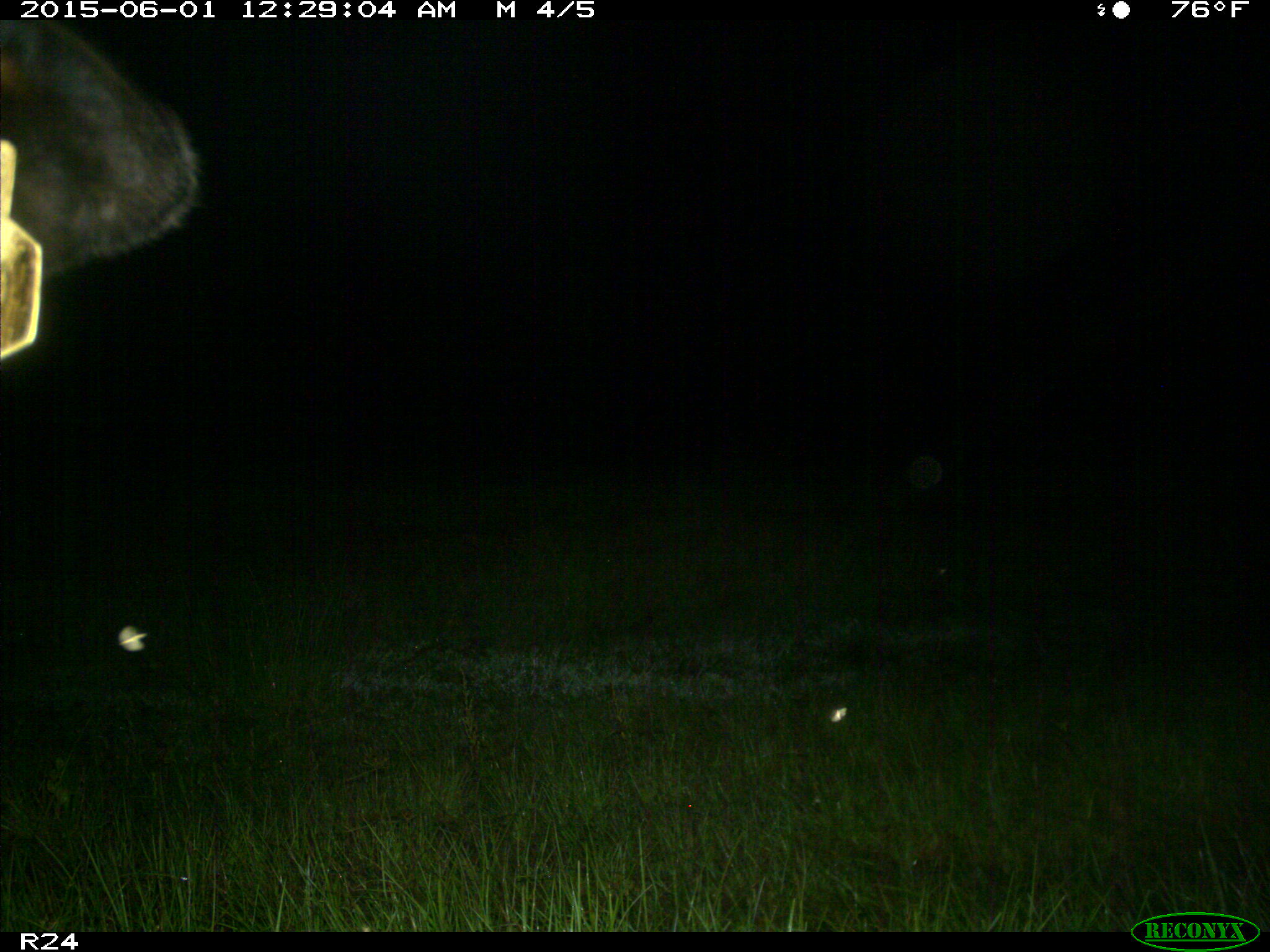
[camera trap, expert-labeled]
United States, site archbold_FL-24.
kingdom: Animalia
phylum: Chordata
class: Mammalia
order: Artiodactyla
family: Bovidae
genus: Bos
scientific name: Bos taurus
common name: domestic cow